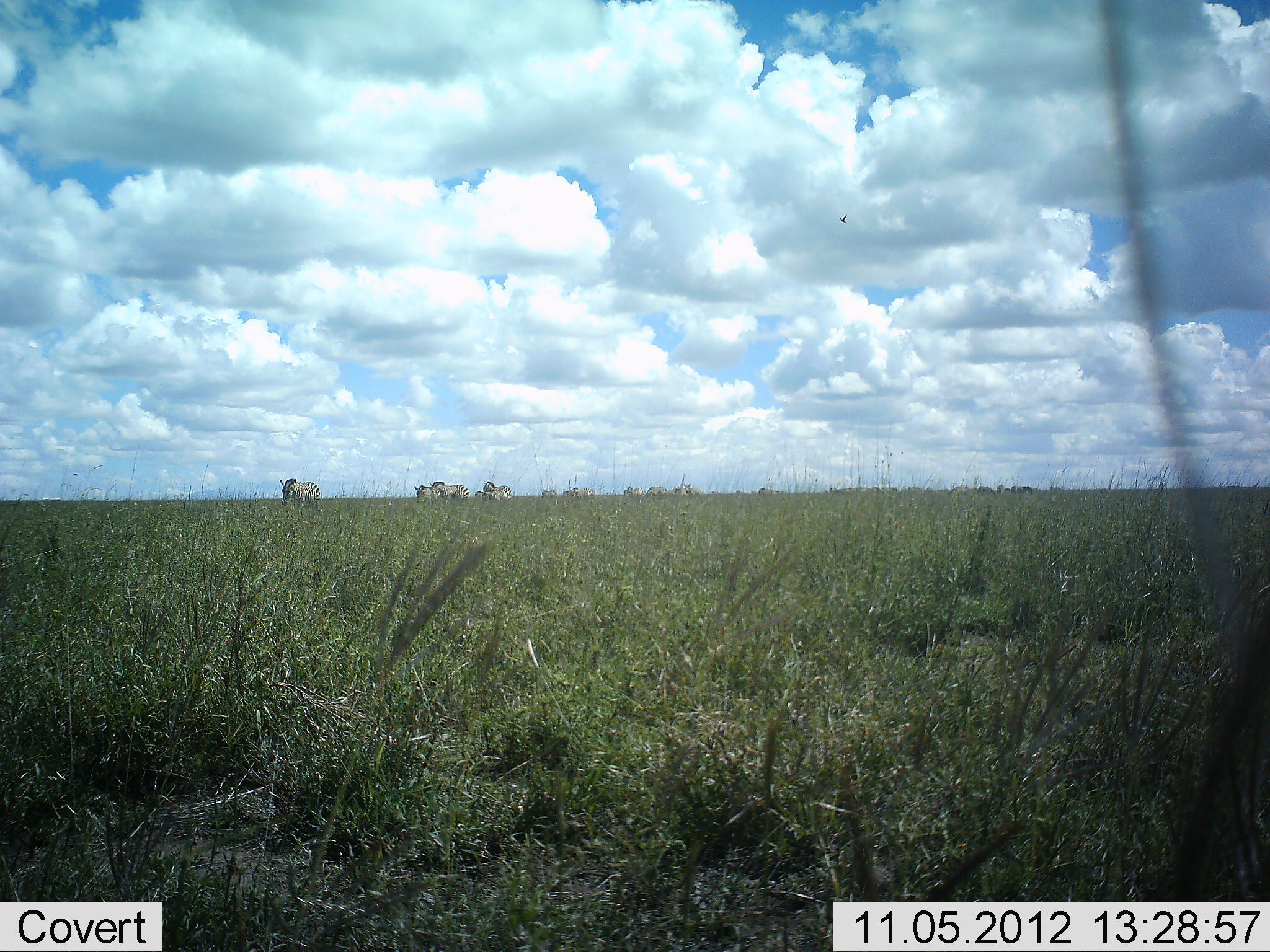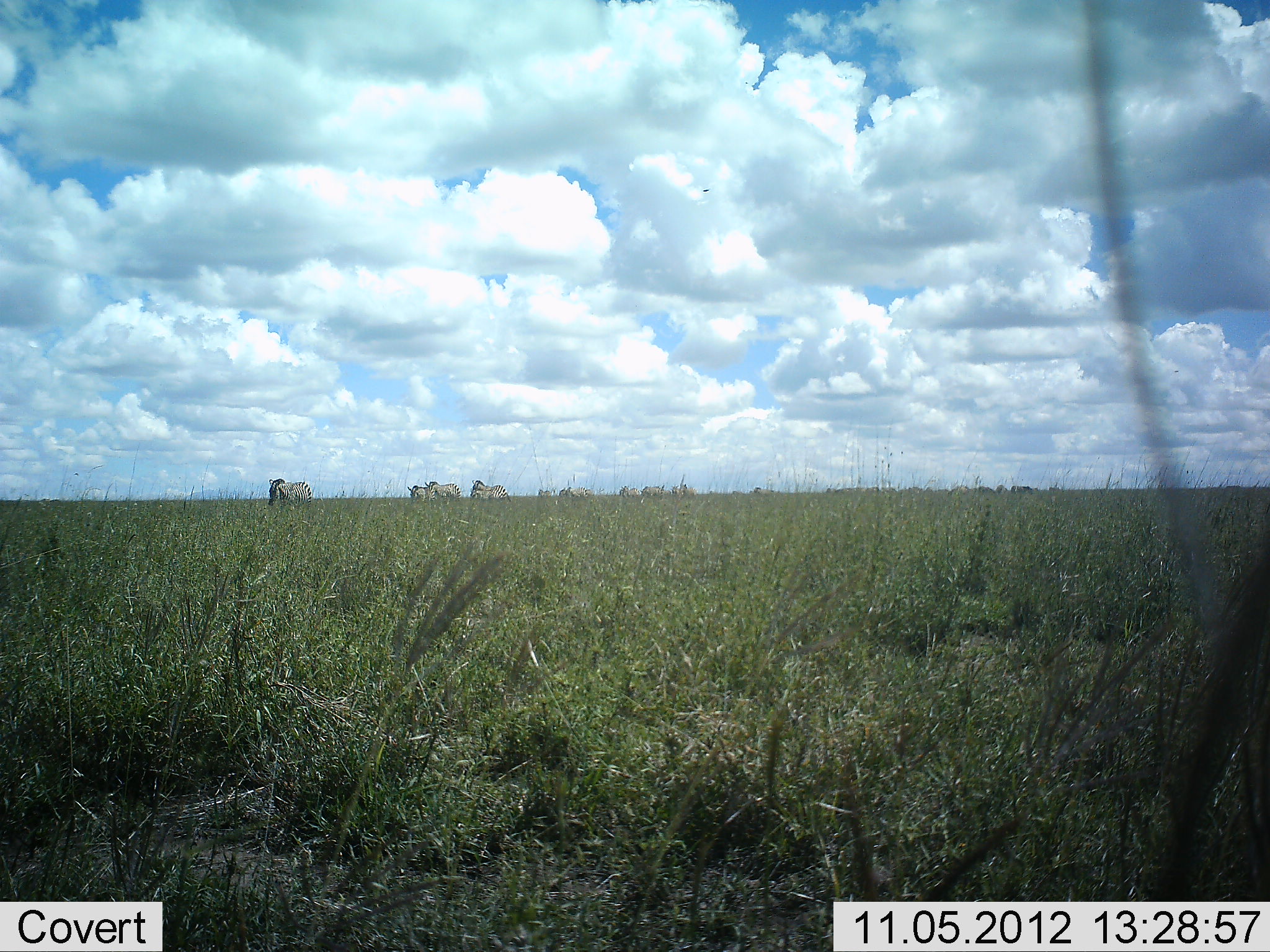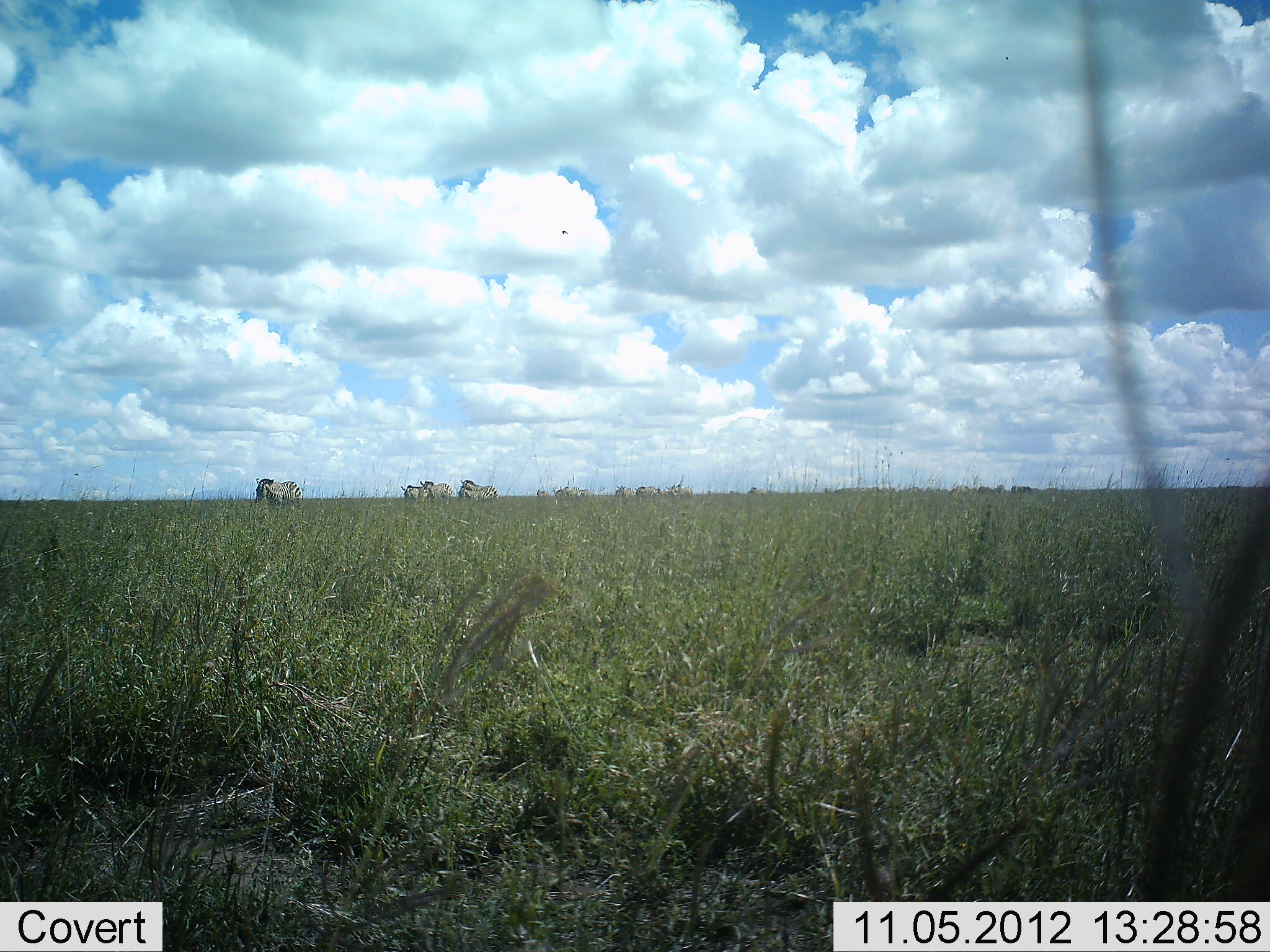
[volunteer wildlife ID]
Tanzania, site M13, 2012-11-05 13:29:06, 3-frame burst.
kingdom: Animalia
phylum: Chordata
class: Mammalia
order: Perissodactyla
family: Equidae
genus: Equus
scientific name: Equus quagga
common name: plains zebra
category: zebra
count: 11-50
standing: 0%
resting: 0%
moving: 100%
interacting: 0%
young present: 0%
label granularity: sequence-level